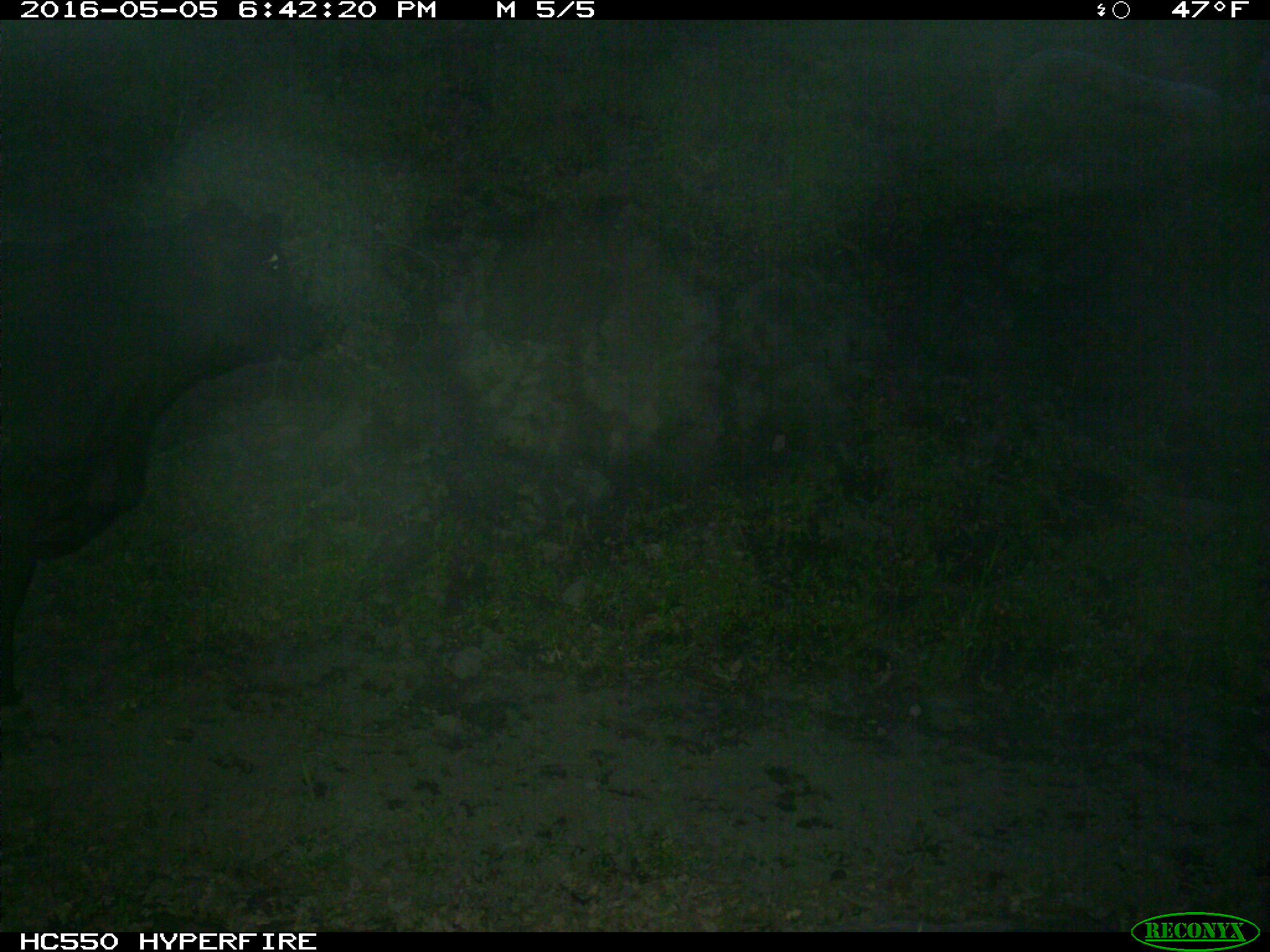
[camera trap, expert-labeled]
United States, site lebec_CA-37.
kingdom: Animalia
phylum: Chordata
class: Mammalia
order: Artiodactyla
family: Bovidae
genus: Bos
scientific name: Bos taurus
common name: domestic cow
Bos taurus (domestic cow).